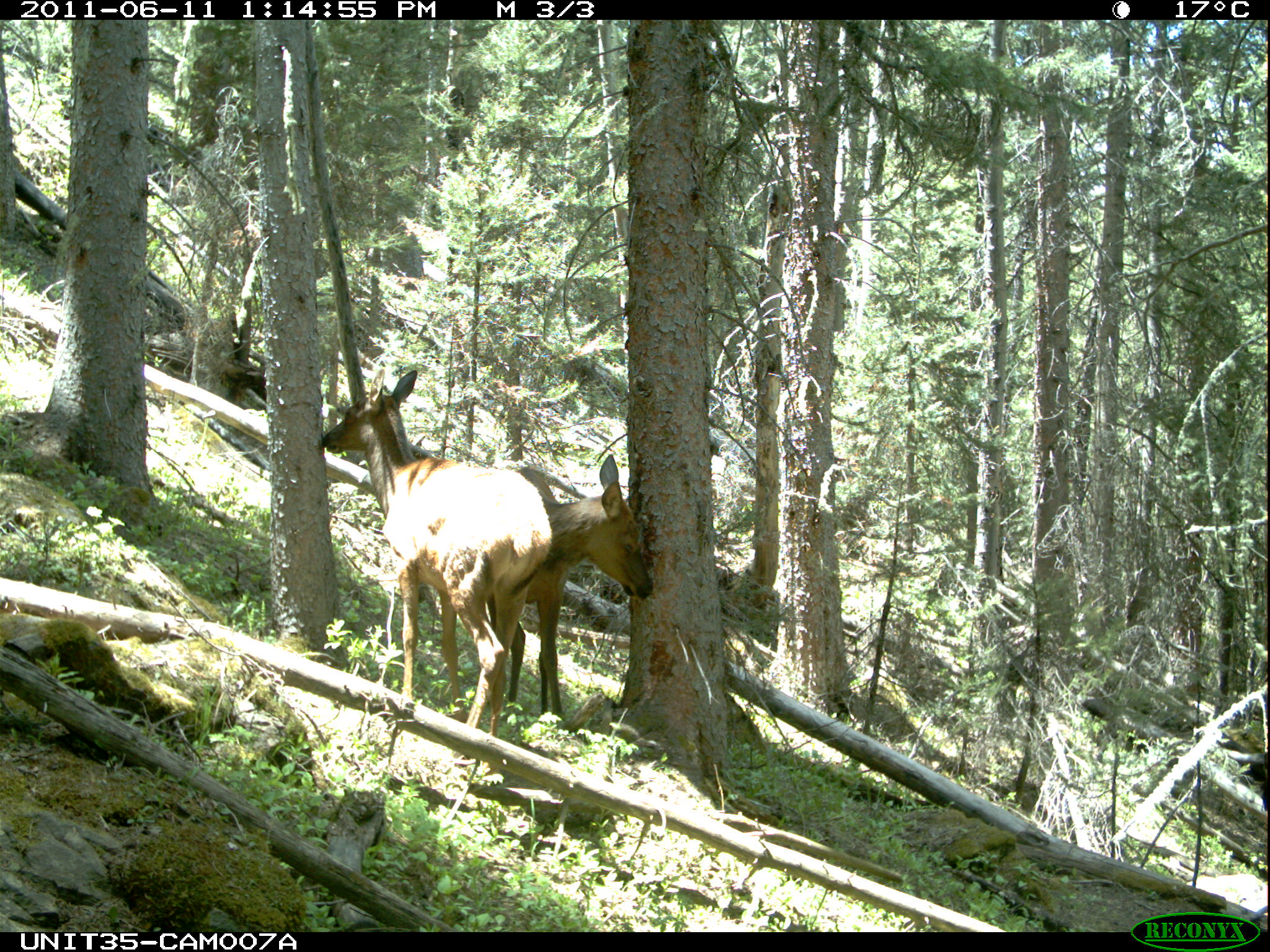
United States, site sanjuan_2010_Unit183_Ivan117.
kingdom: Animalia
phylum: Chordata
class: Mammalia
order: Artiodactyla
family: Cervidae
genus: Cervus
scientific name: Cervus elaphus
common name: red deer